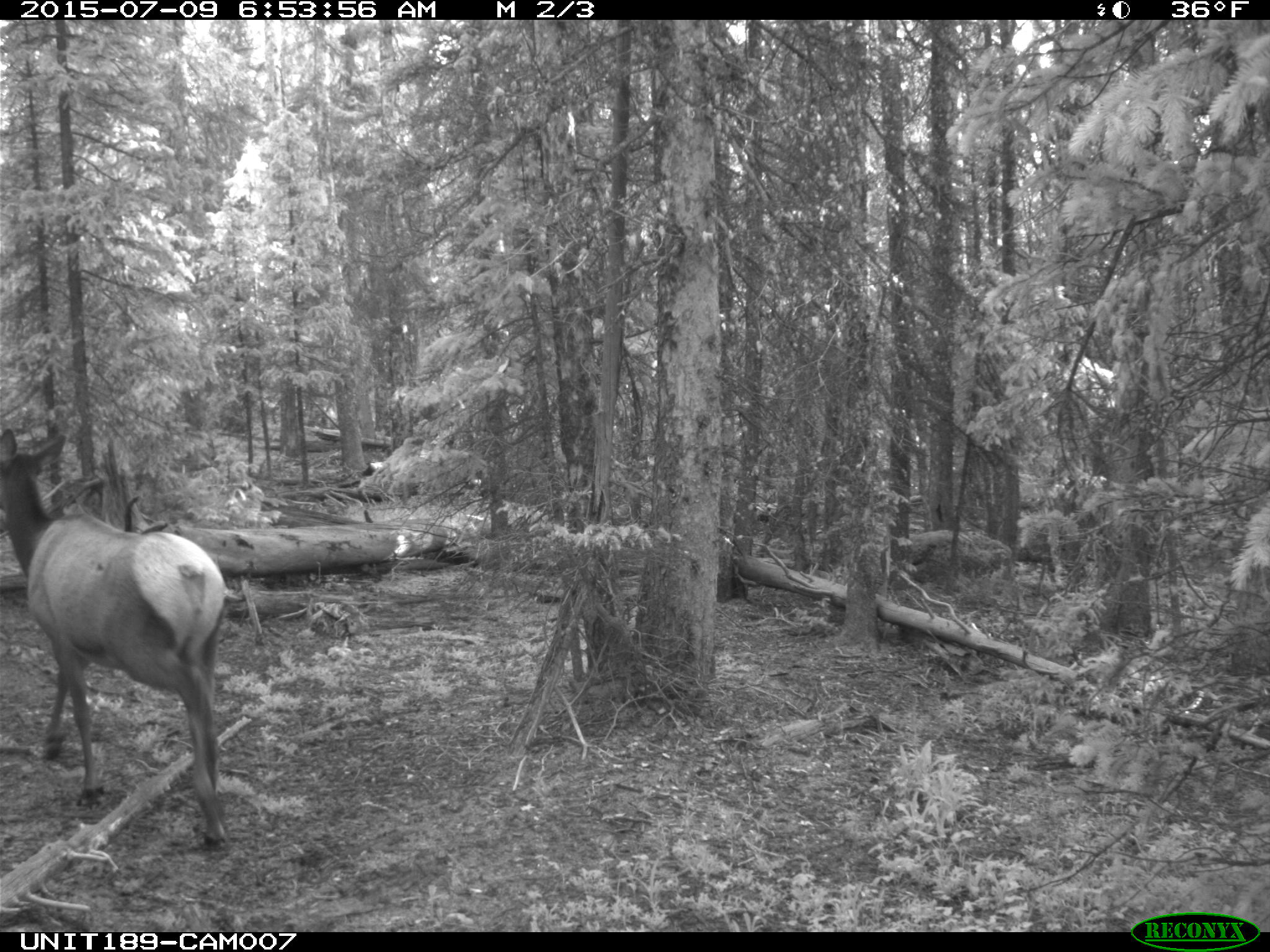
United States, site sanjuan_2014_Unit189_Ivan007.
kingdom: Animalia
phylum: Chordata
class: Mammalia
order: Artiodactyla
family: Cervidae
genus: Cervus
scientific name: Cervus elaphus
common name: red deer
Cervus elaphus (red deer).